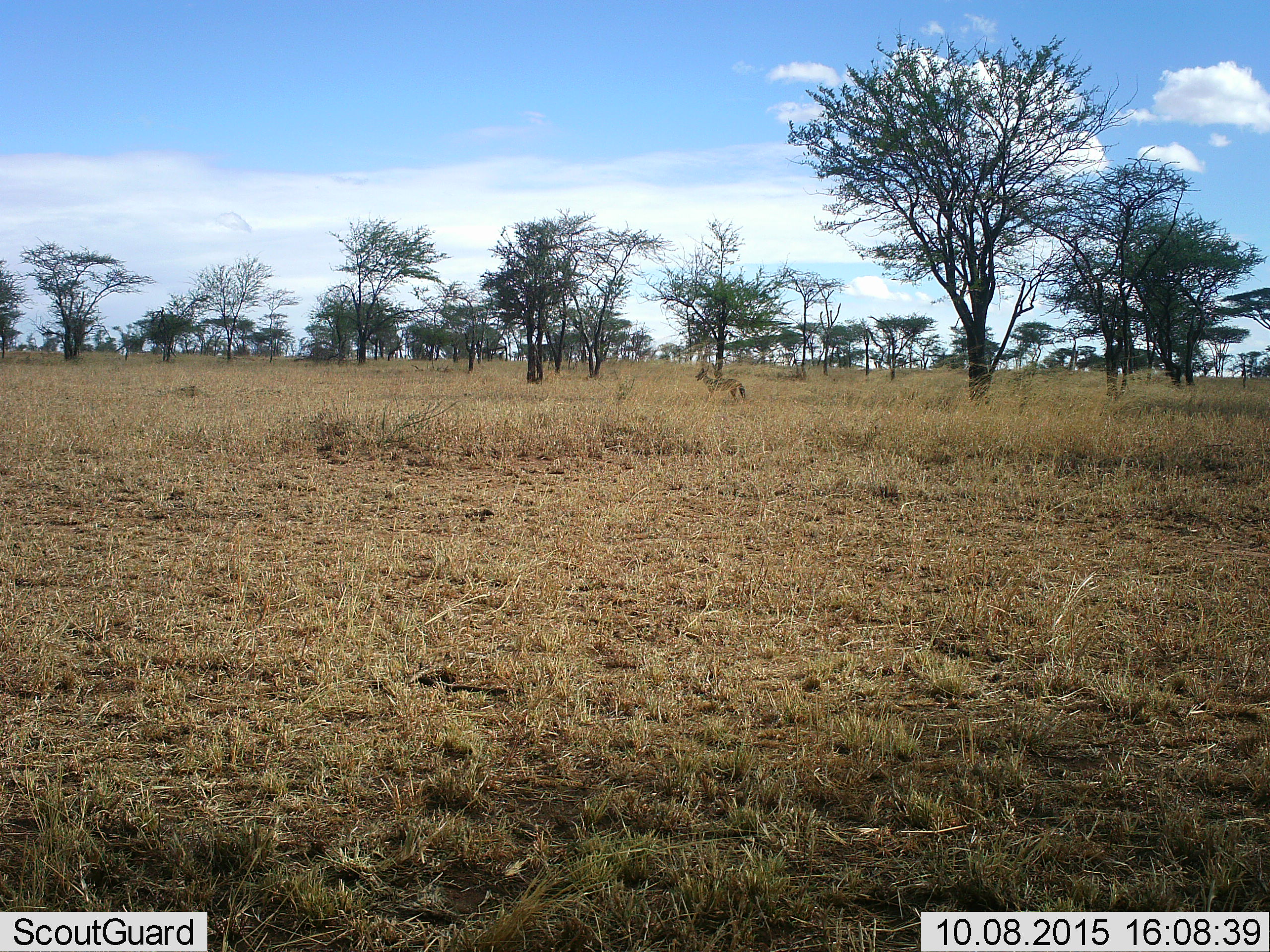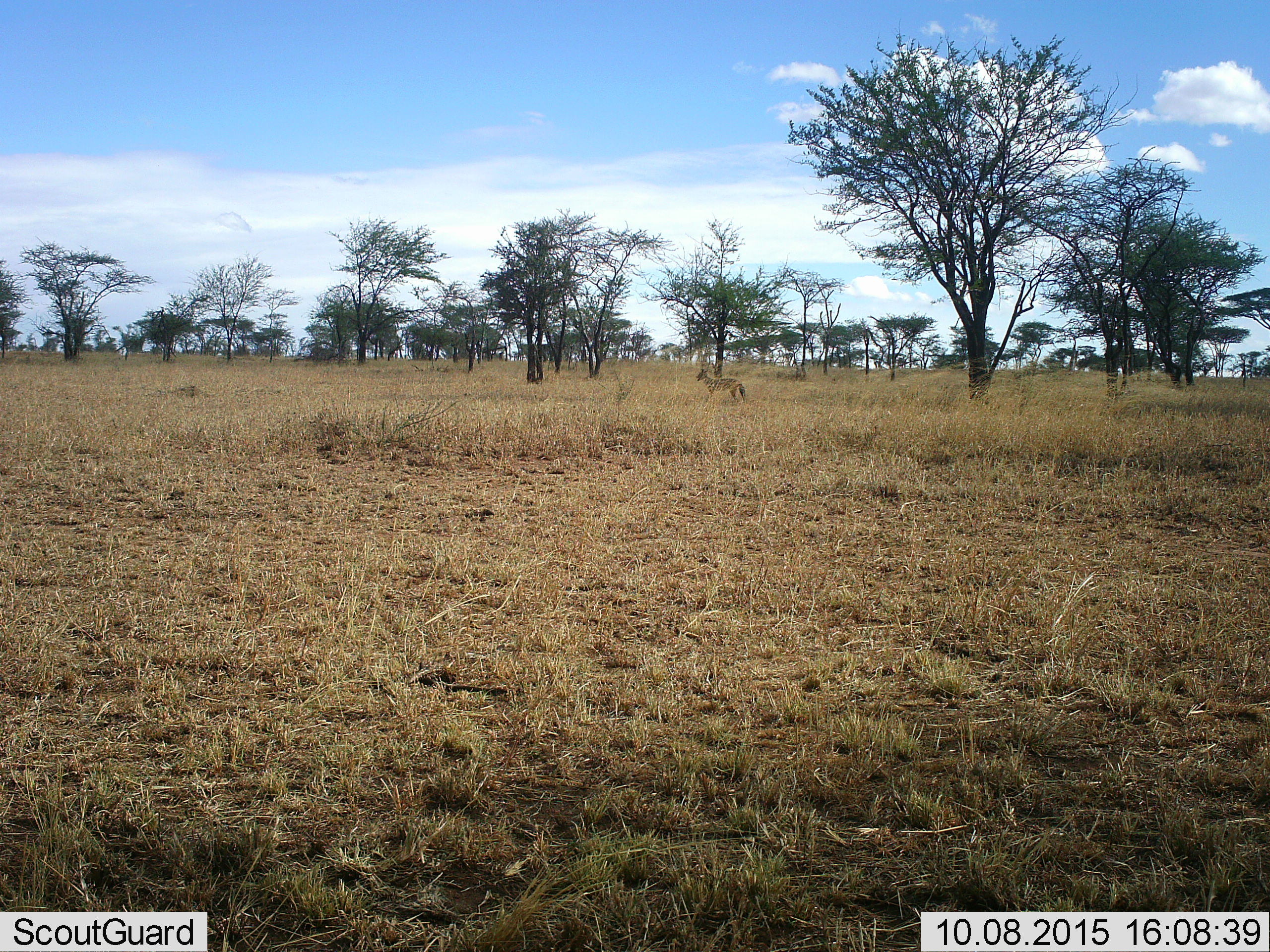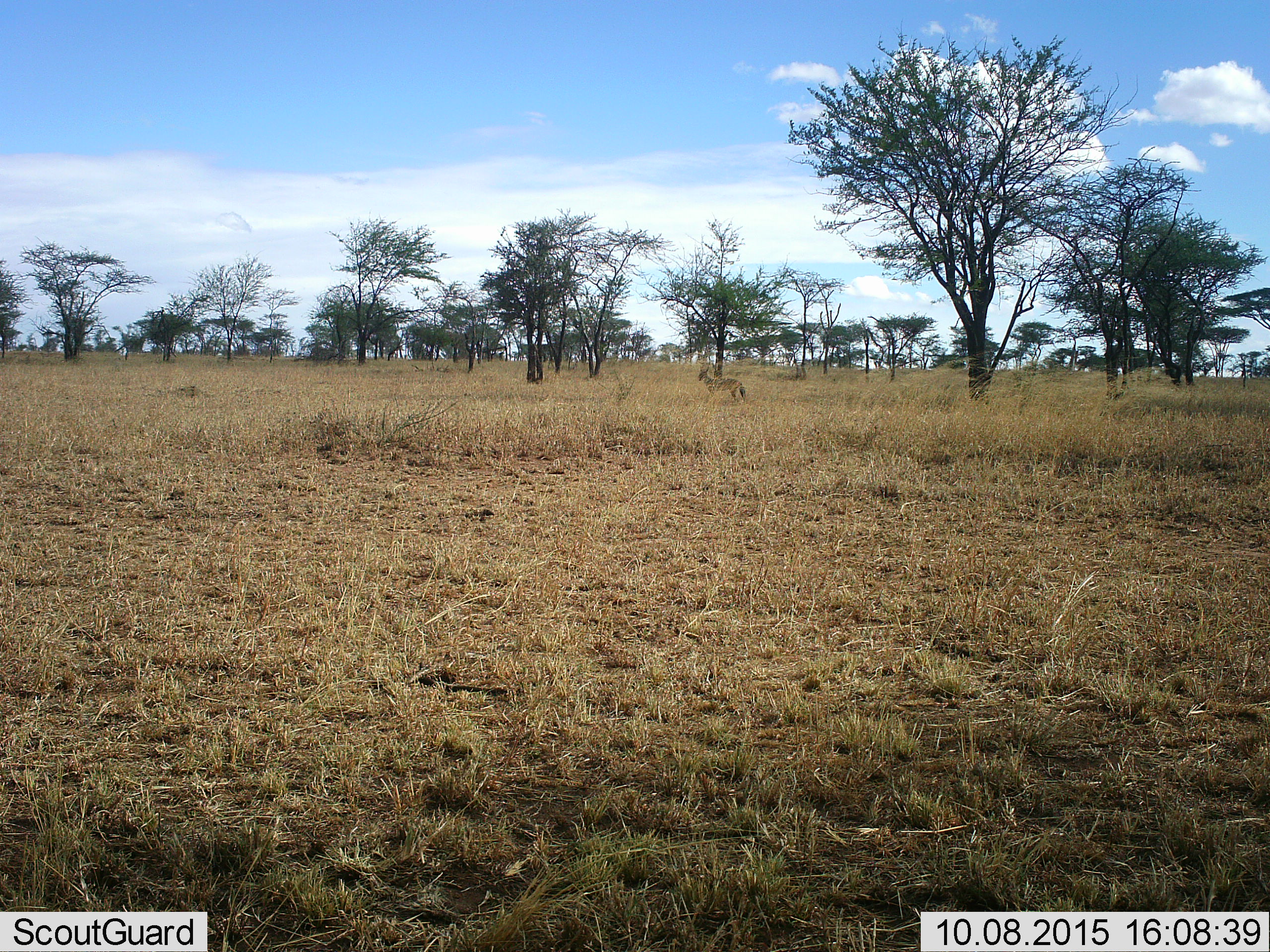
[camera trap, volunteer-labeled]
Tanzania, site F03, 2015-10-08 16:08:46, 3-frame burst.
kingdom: Animalia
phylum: Chordata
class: Mammalia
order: Carnivora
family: Canidae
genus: Lupulella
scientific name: Lupulella mesomelas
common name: black-backed jackal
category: jackal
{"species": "jackal (black-backed jackal) (Lupulella mesomelas)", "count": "1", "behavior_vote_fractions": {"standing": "89%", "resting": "0%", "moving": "11%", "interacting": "11%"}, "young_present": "0%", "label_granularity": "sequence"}